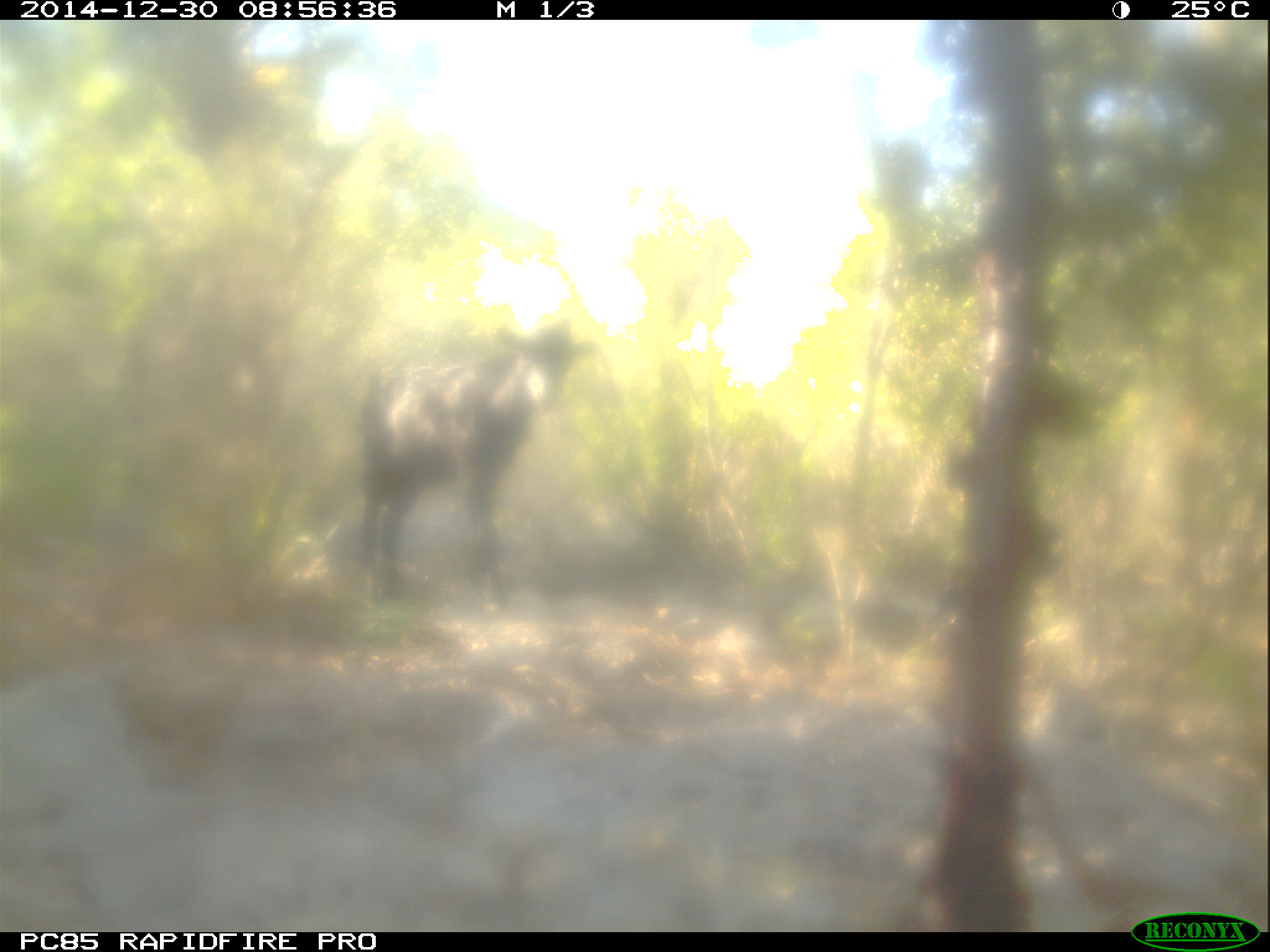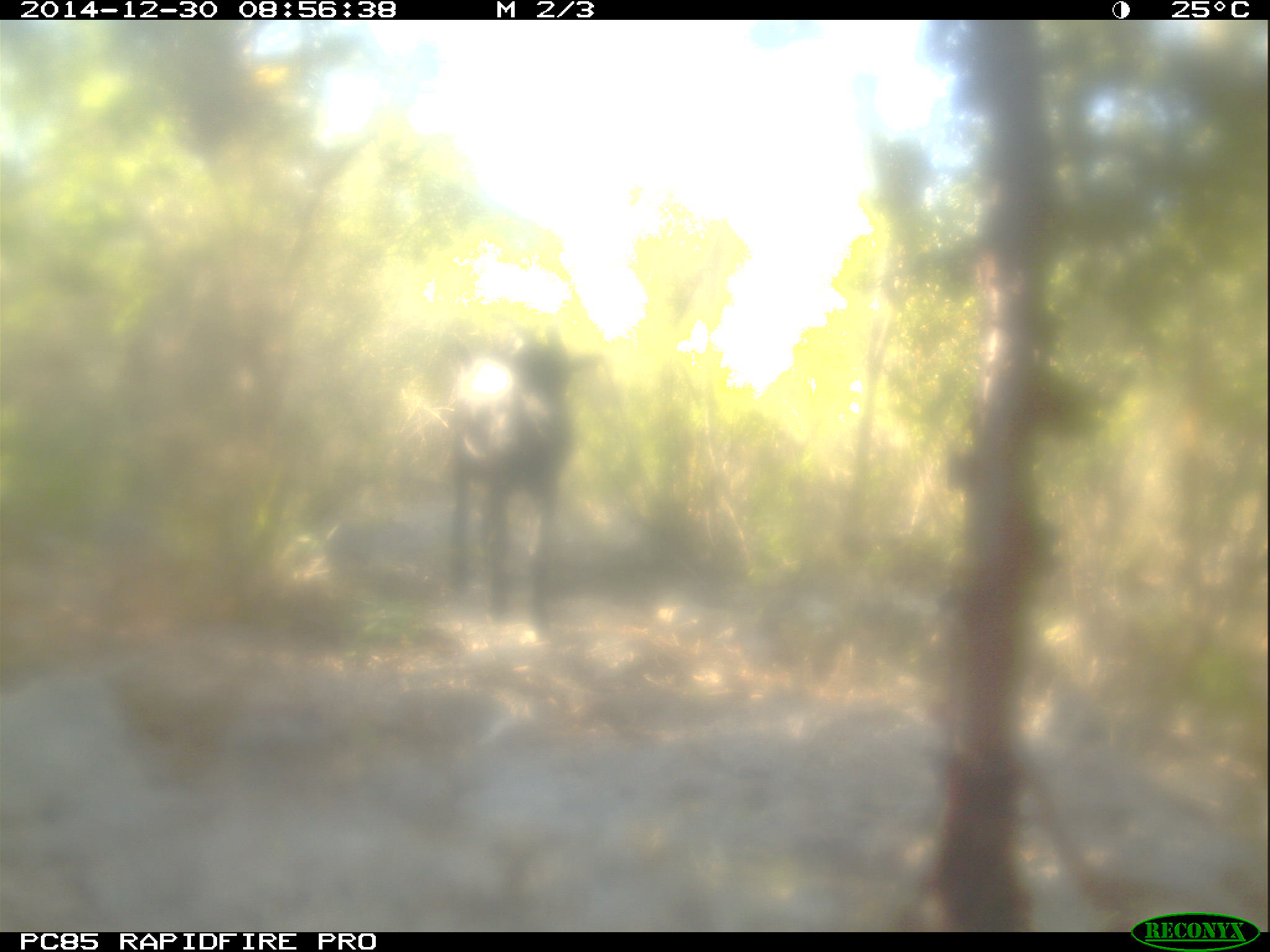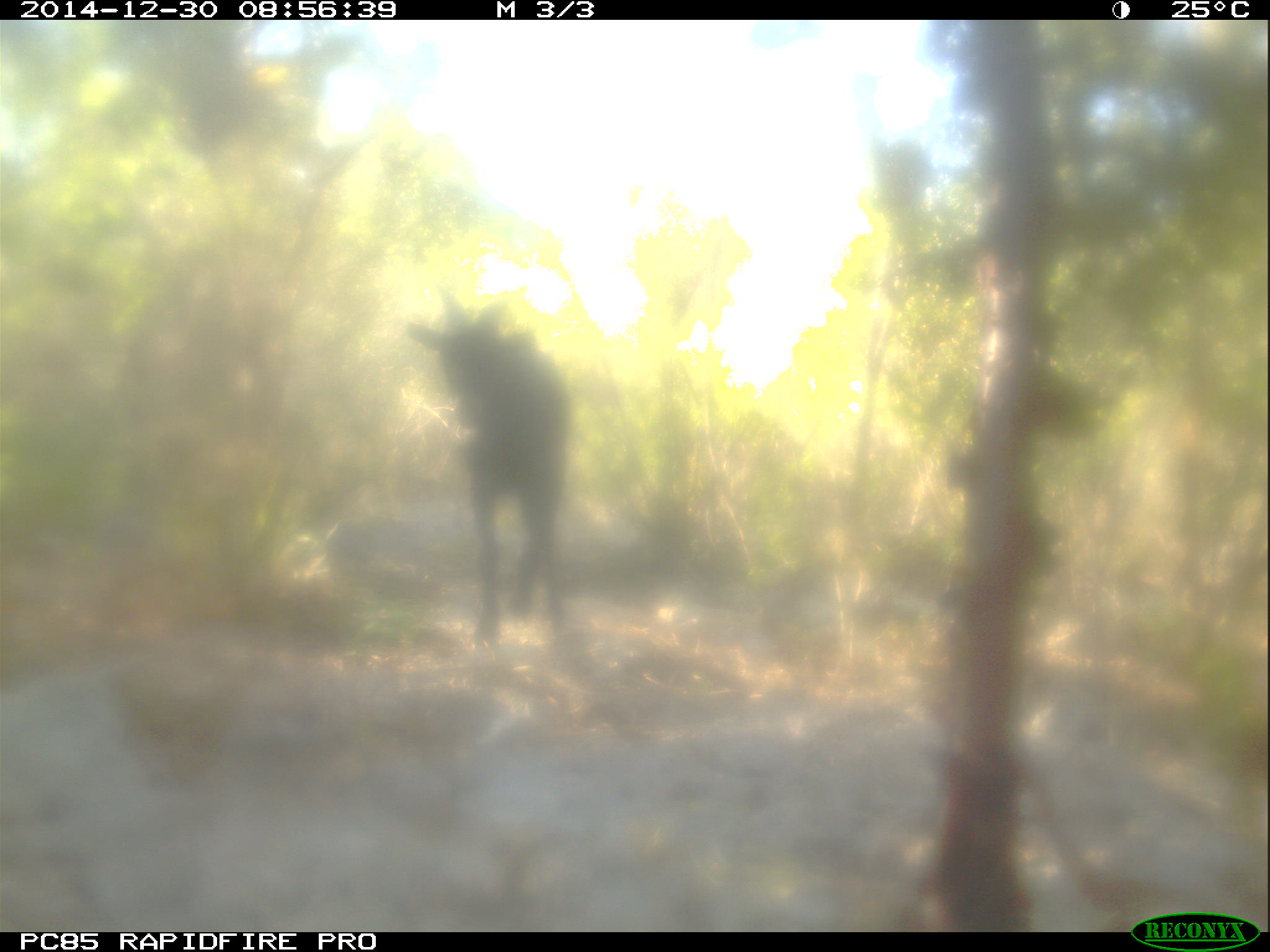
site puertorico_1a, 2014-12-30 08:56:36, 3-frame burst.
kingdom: Animalia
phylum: Chordata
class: Mammalia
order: Artiodactyla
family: Bovidae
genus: Capra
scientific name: Capra hircus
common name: goat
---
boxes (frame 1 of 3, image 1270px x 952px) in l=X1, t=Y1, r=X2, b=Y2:
goat: l=351, t=319, r=581, b=609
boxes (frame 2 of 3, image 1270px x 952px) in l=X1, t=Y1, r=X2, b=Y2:
goat: l=438, t=351, r=575, b=625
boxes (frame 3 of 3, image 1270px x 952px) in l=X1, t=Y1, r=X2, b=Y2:
goat: l=415, t=285, r=571, b=653